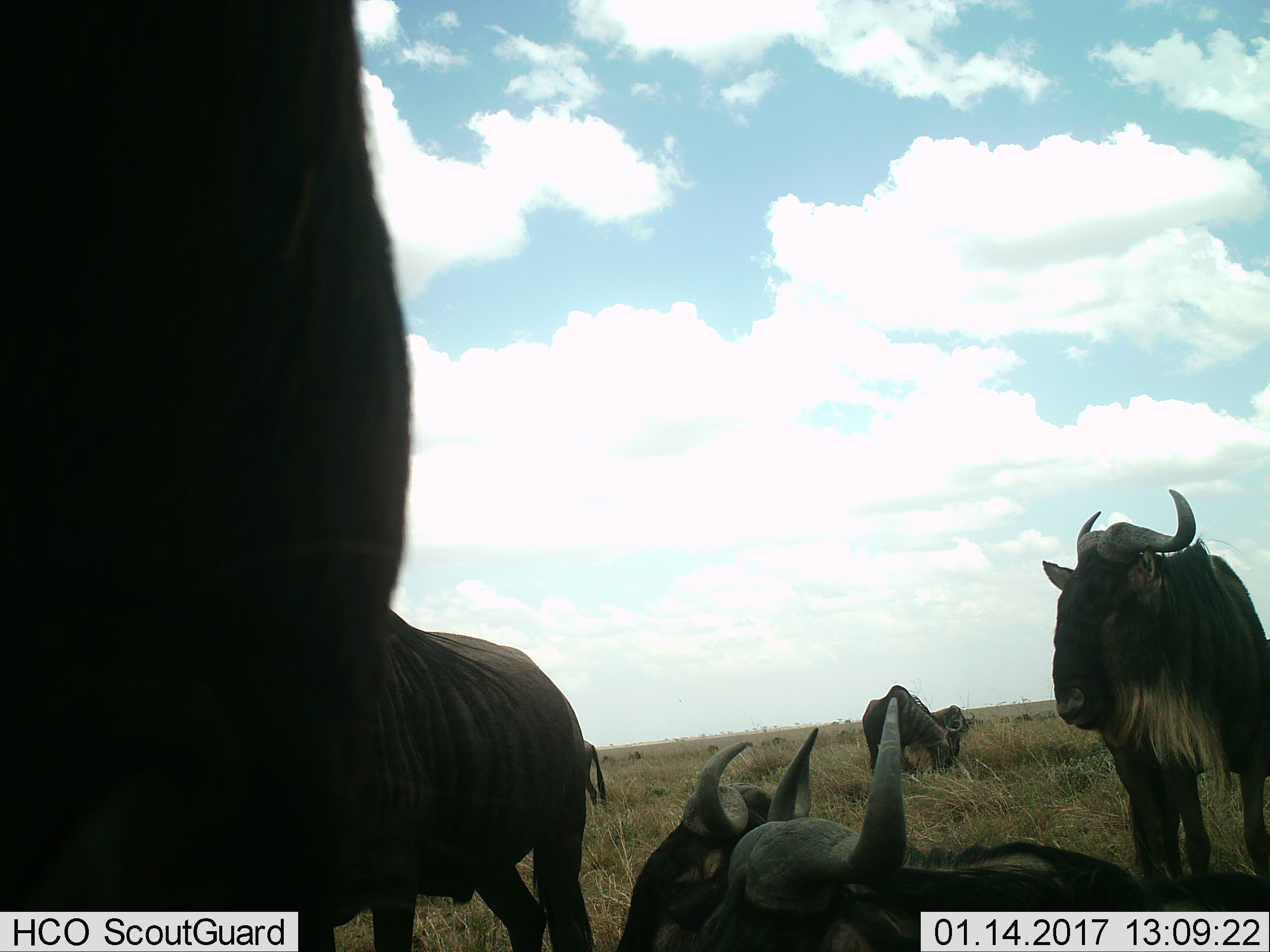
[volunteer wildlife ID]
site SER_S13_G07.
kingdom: Animalia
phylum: Chordata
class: Mammalia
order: Artiodactyla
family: Bovidae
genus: Connochaetes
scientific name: Connochaetes taurinus taurinus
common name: blue wildebeest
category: wildebeestblue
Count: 6.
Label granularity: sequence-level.